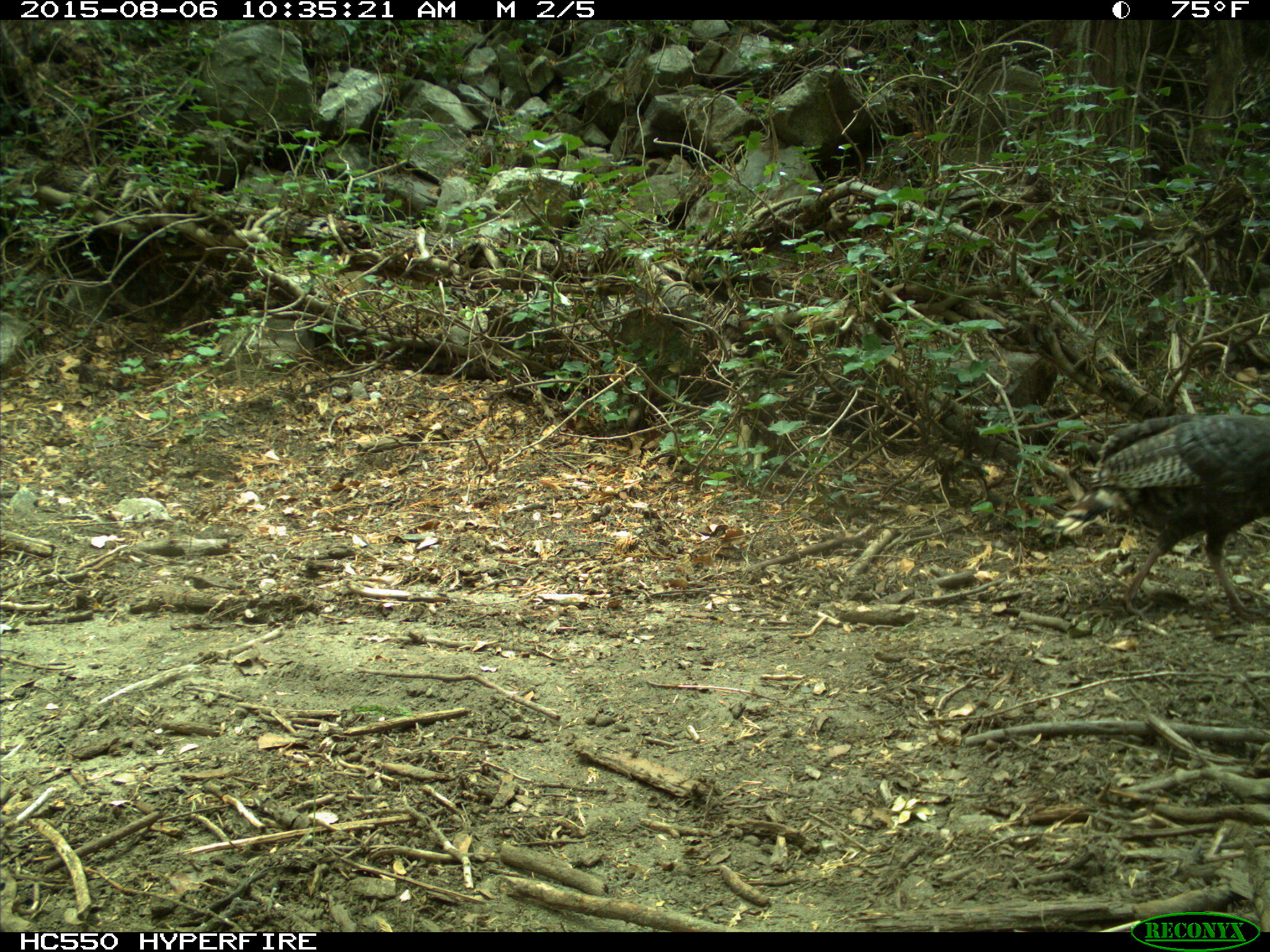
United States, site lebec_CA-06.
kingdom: Animalia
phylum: Chordata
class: Aves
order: Galliformes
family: Phasianidae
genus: Meleagris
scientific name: Meleagris gallopavo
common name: wild turkey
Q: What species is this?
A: Meleagris gallopavo (wild turkey).